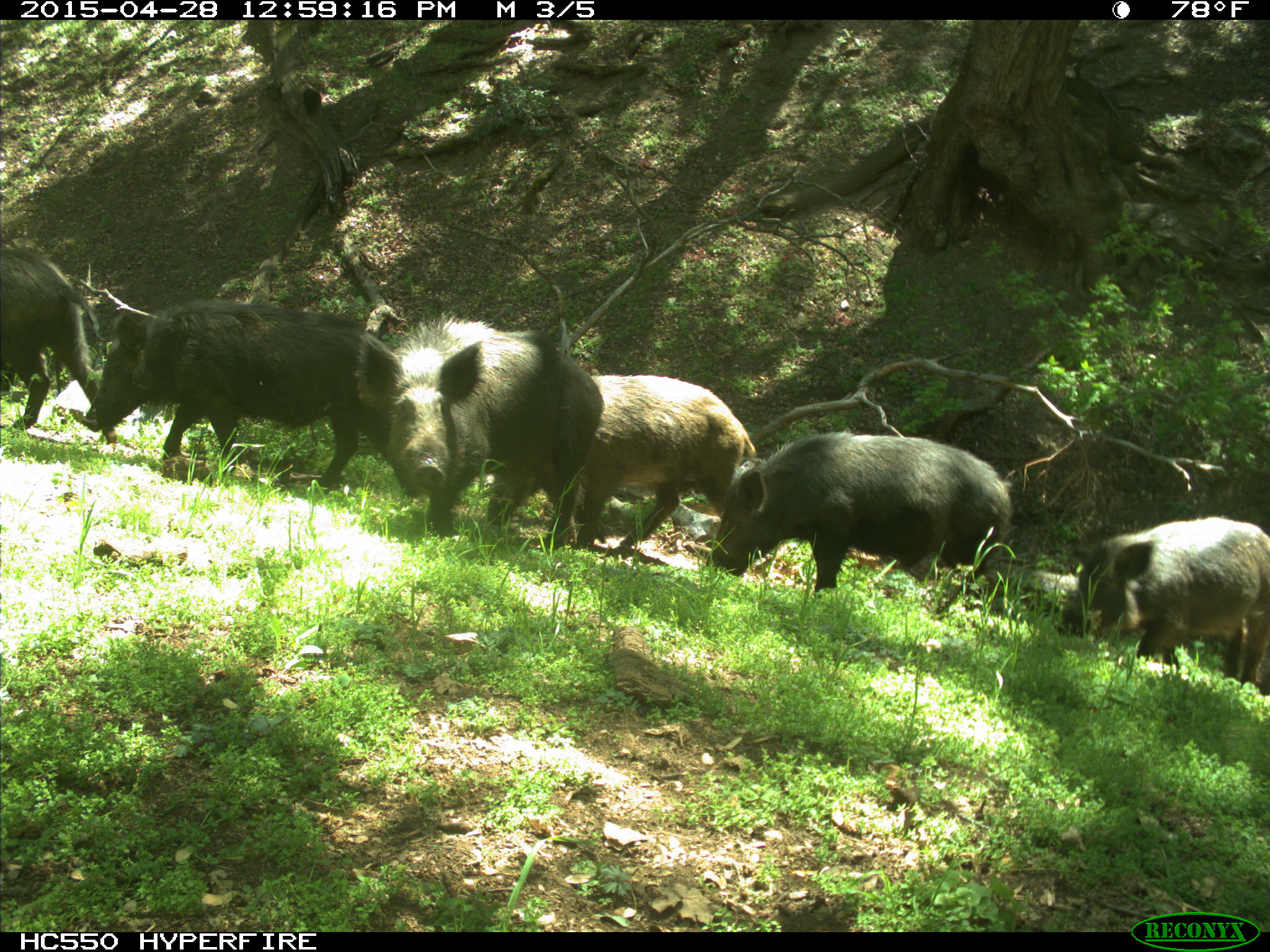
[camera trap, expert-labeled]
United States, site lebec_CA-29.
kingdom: Animalia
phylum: Chordata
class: Mammalia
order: Artiodactyla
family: Suidae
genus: Sus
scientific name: Sus scrofa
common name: wild boar